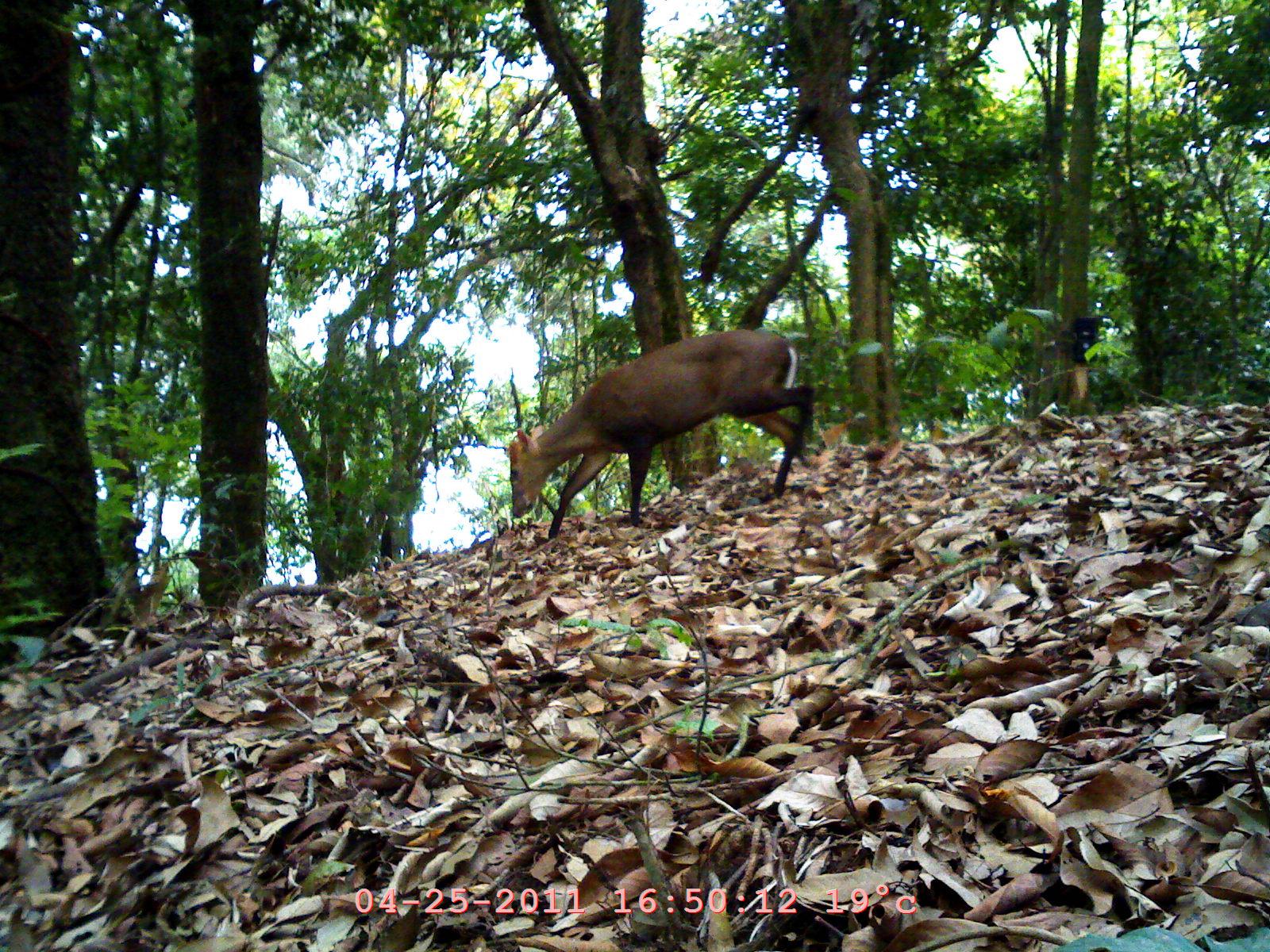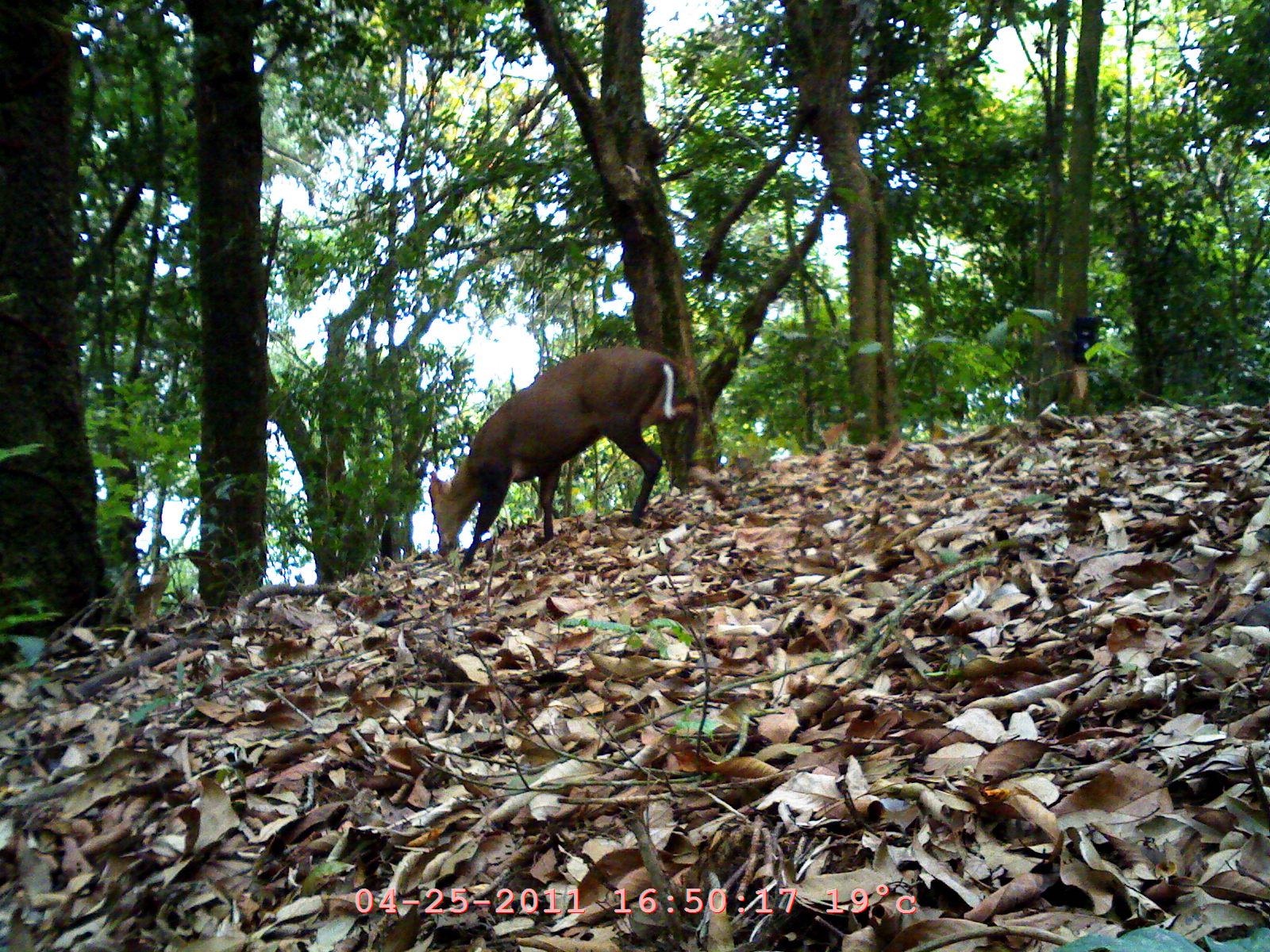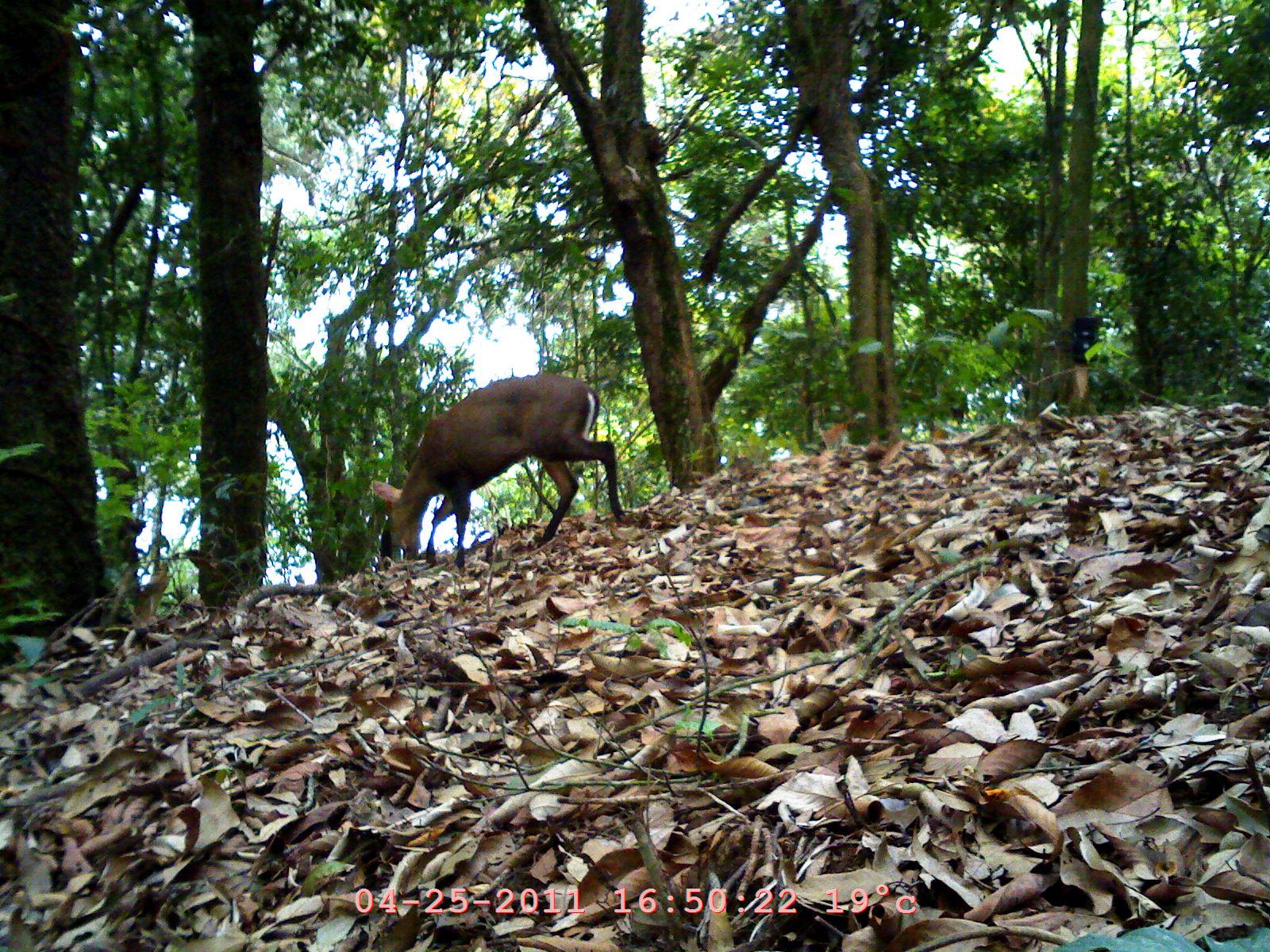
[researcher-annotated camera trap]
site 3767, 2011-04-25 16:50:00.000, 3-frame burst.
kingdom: Animalia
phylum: Chordata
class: Mammalia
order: Artiodactyla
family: Cervidae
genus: Muntiacus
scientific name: Muntiacus muntjak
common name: southern red muntjac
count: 1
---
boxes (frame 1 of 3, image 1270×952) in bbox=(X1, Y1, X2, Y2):
muntiacus muntjak: bbox=(504, 328, 815, 540)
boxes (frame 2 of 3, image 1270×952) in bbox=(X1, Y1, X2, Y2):
muntiacus muntjak: bbox=(426, 345, 698, 570)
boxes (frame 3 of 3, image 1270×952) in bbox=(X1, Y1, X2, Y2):
muntiacus muntjak: bbox=(367, 370, 625, 571)